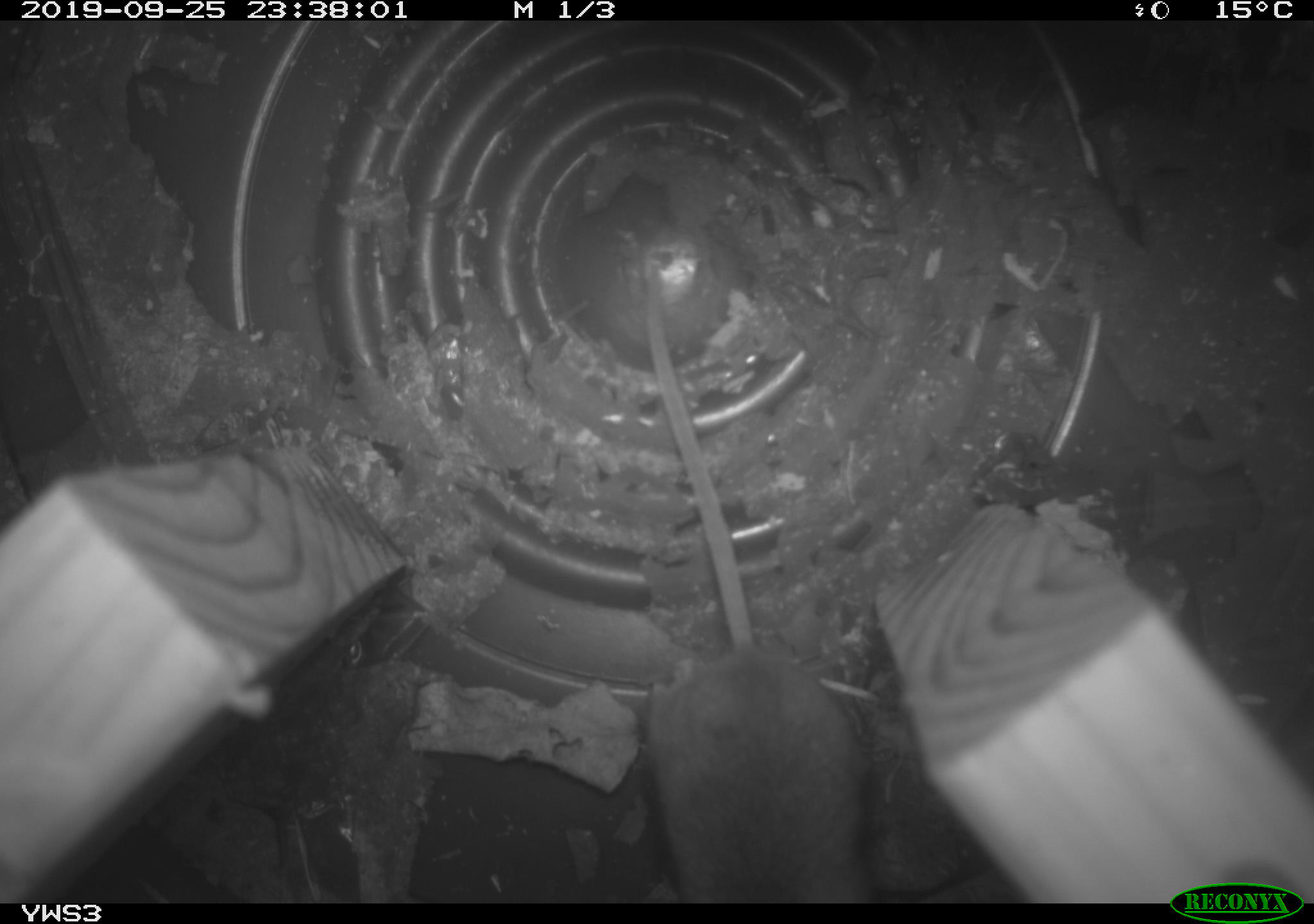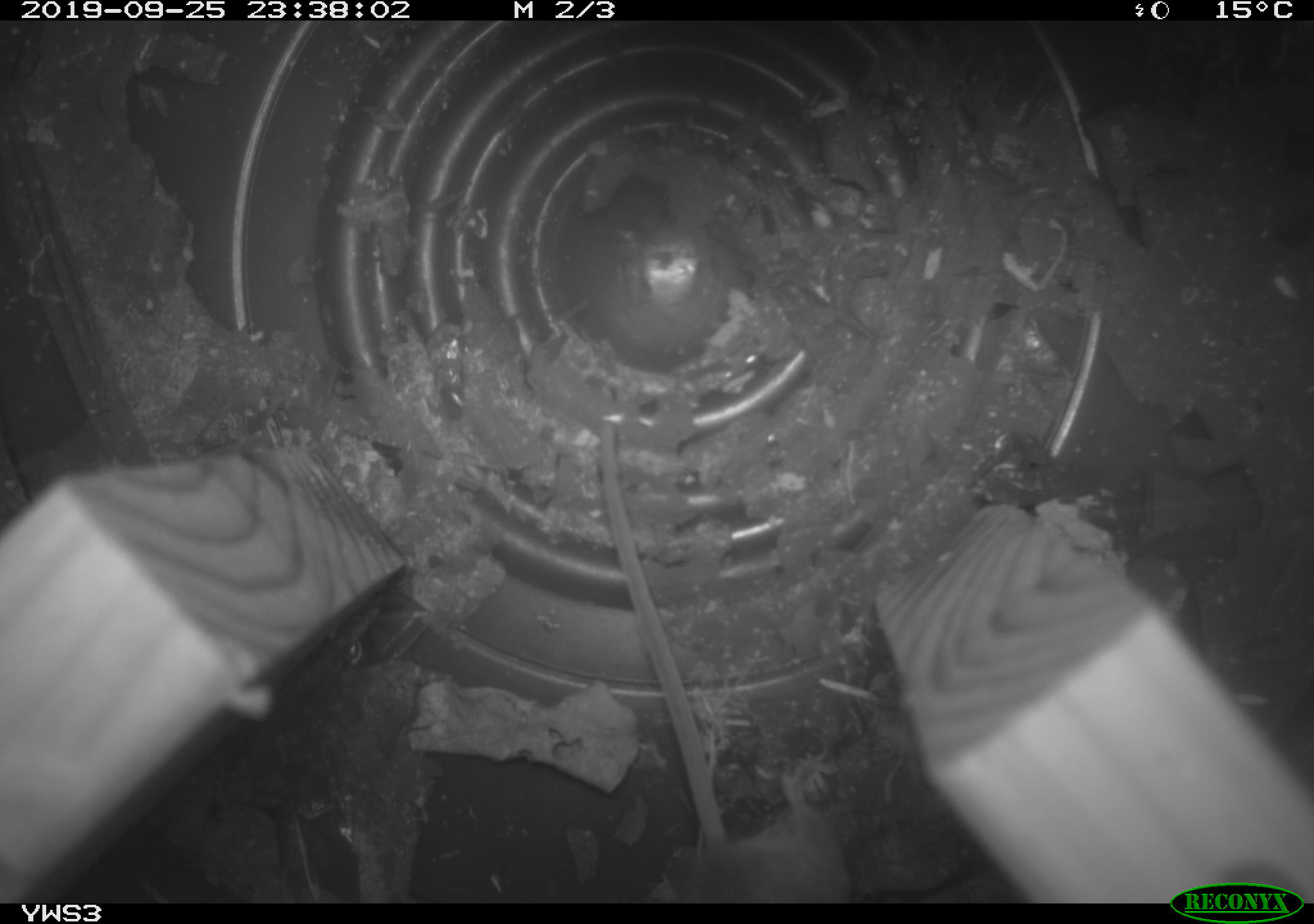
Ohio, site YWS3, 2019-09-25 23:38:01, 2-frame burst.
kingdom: Animalia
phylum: Chordata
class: Mammalia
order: Rodentia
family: Cricetidae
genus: Peromyscus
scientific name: Peromyscus leucopus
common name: white-footed mouse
White-footed mouse (Peromyscus leucopus).